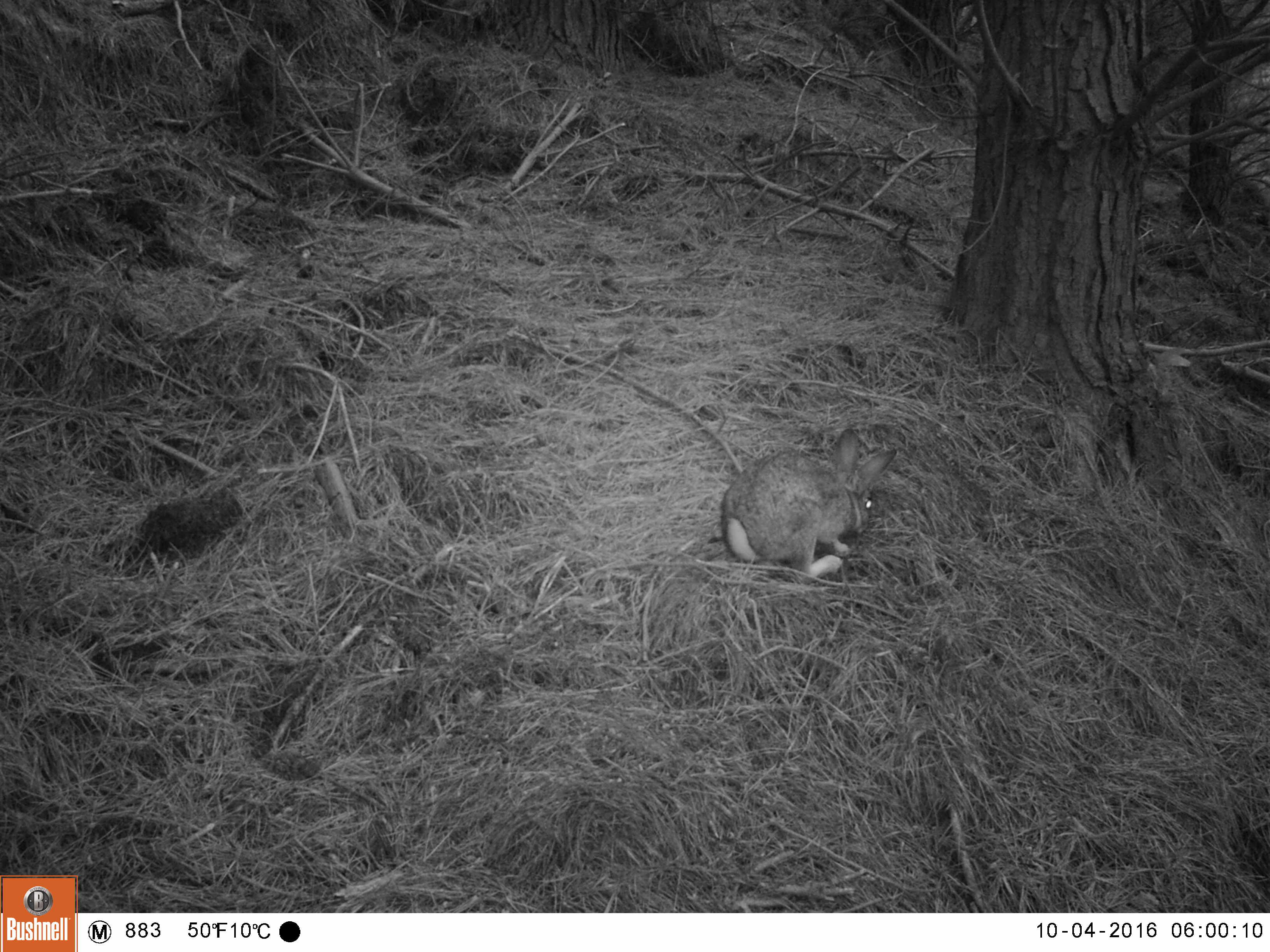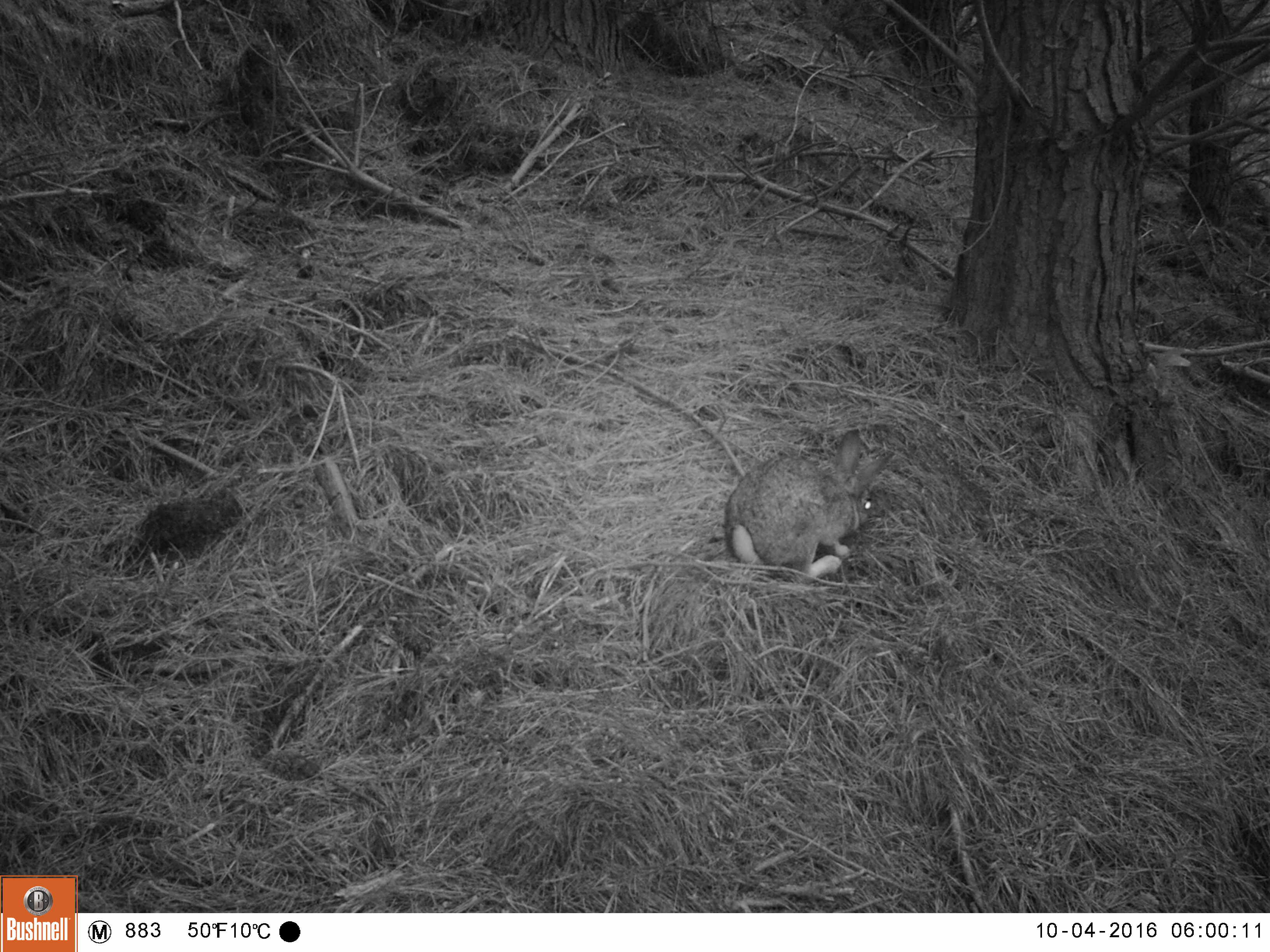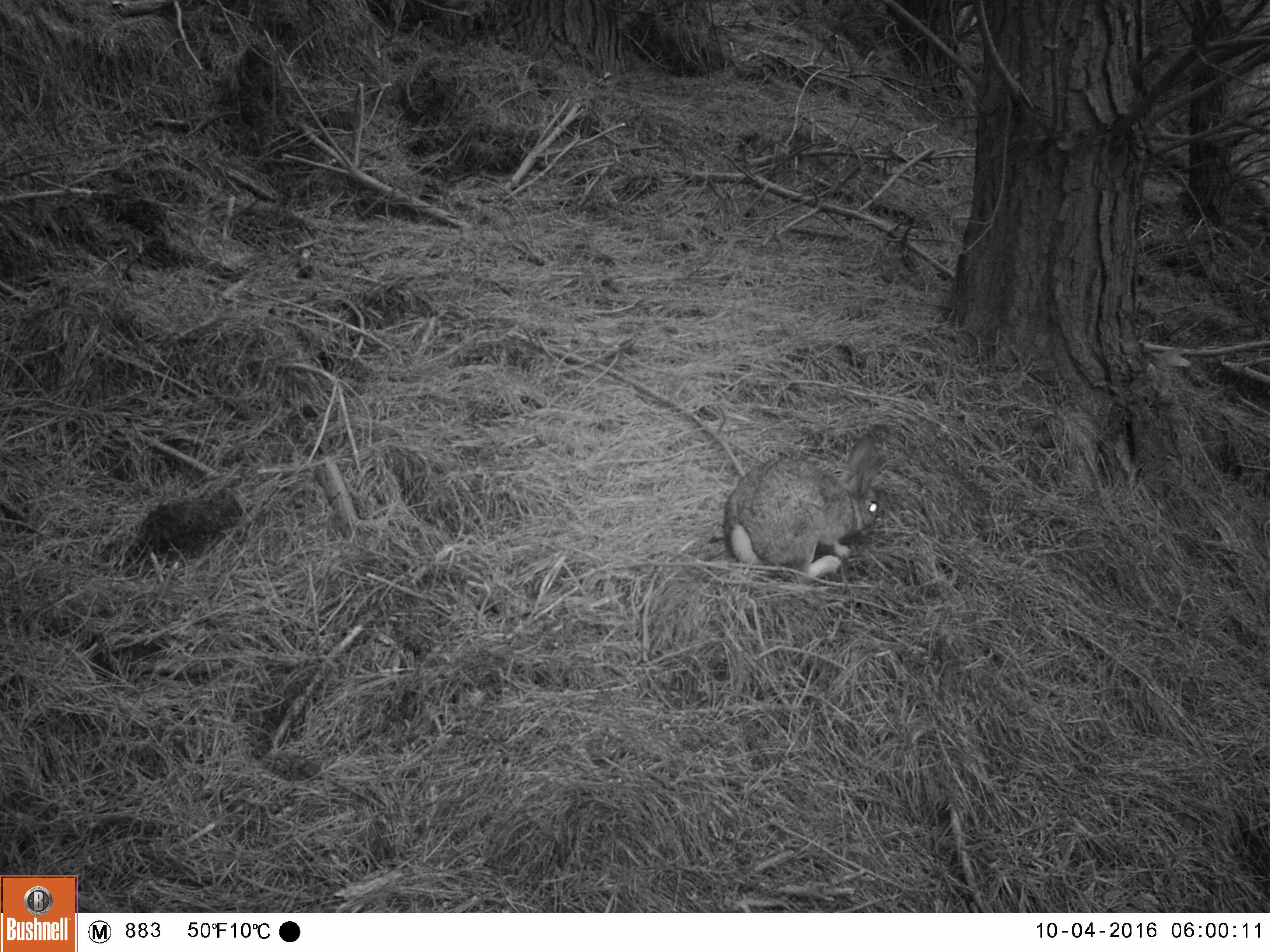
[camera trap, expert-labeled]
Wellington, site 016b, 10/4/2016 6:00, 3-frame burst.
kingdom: Animalia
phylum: Chordata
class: Mammalia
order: Lagomorpha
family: Leporidae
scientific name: Leporidae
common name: rabbit